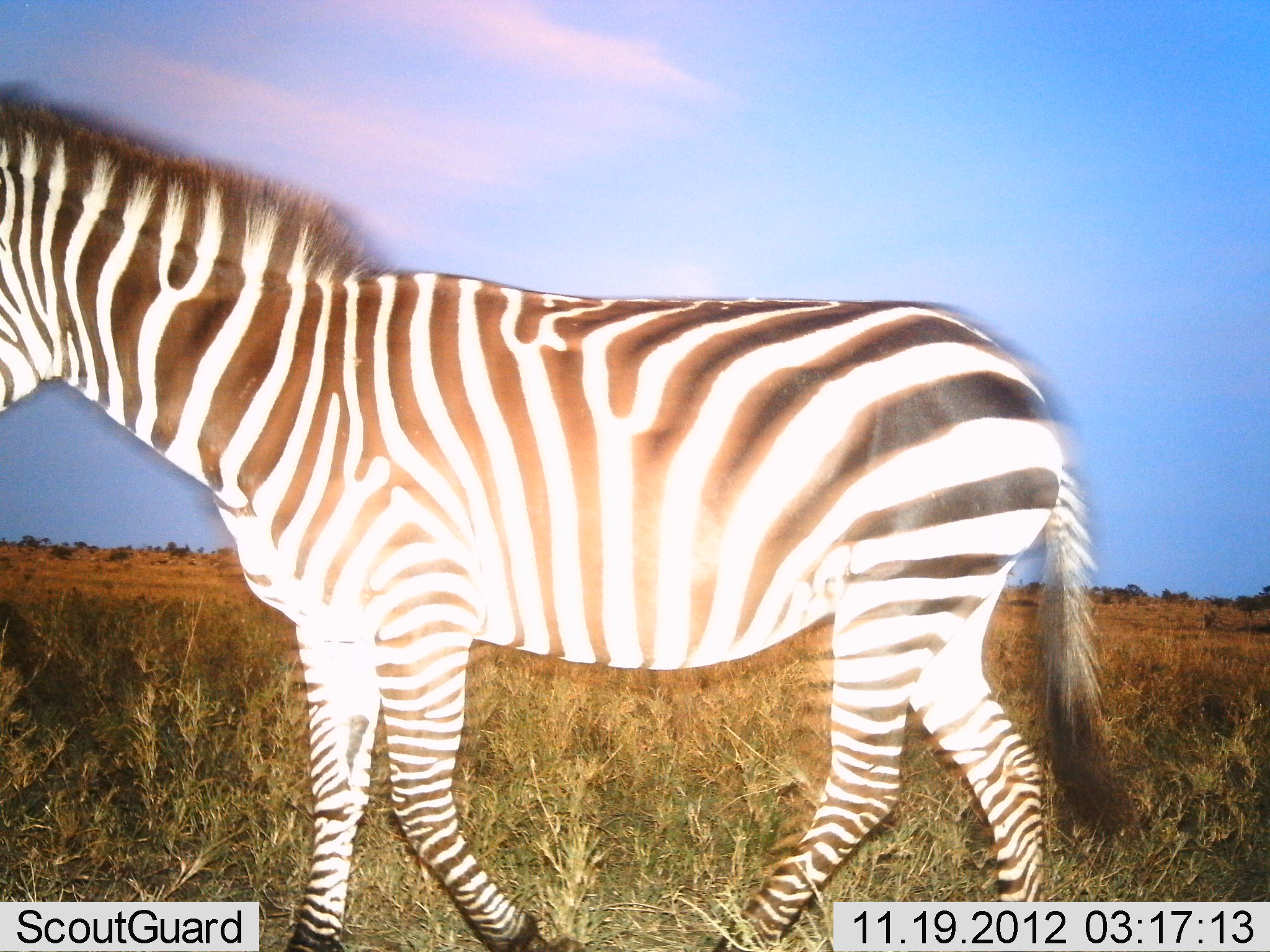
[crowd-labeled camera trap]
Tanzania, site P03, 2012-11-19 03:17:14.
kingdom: Animalia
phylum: Chordata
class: Mammalia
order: Perissodactyla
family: Equidae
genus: Equus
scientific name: Equus quagga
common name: plains zebra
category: zebra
Zebra (plains zebra) (Equus quagga), count 1. Behavior (volunteer vote fractions): standing 20%, resting 0%, moving 80%, interacting 0%. Young present (vote fraction): 0%. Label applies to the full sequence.